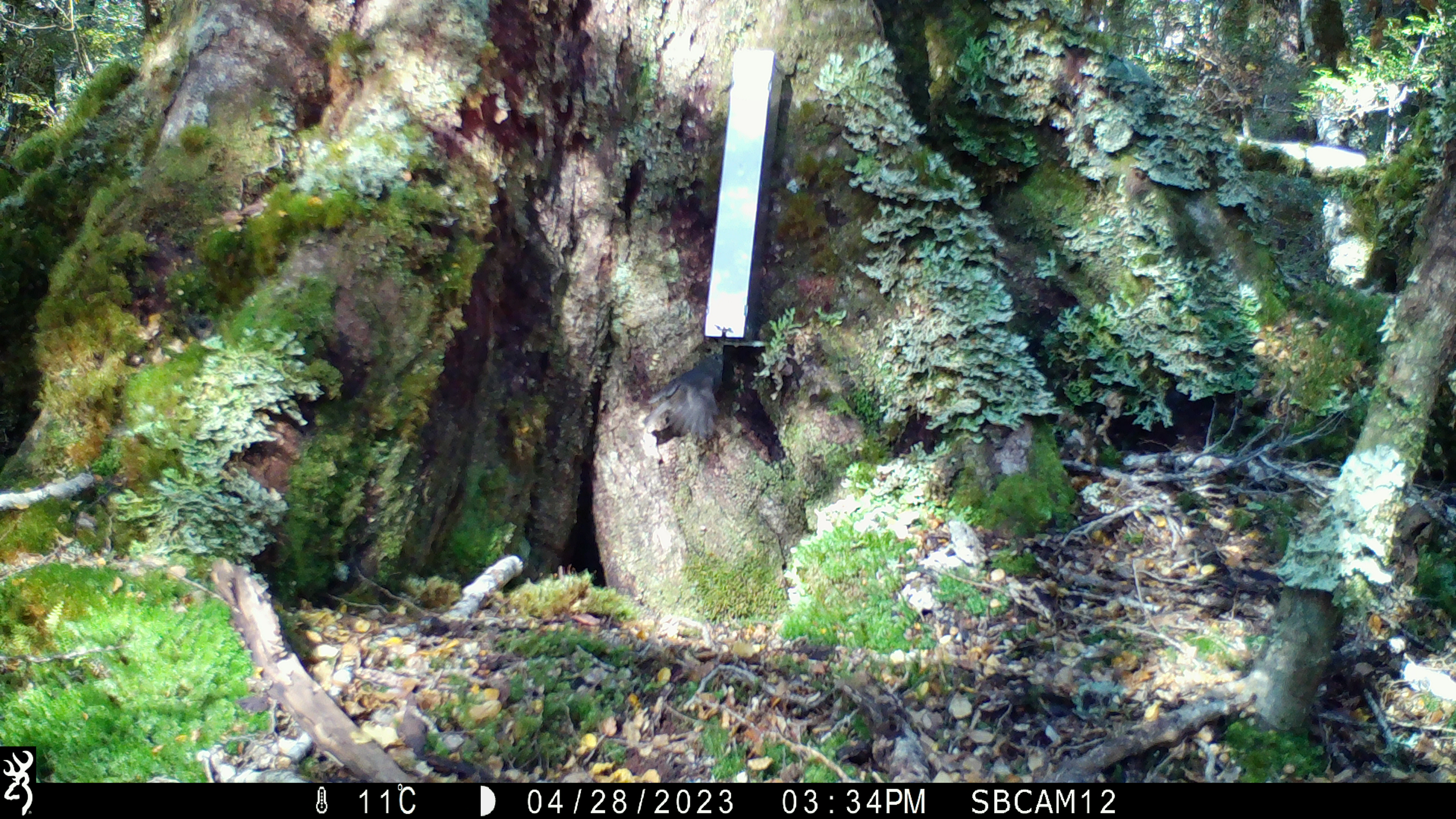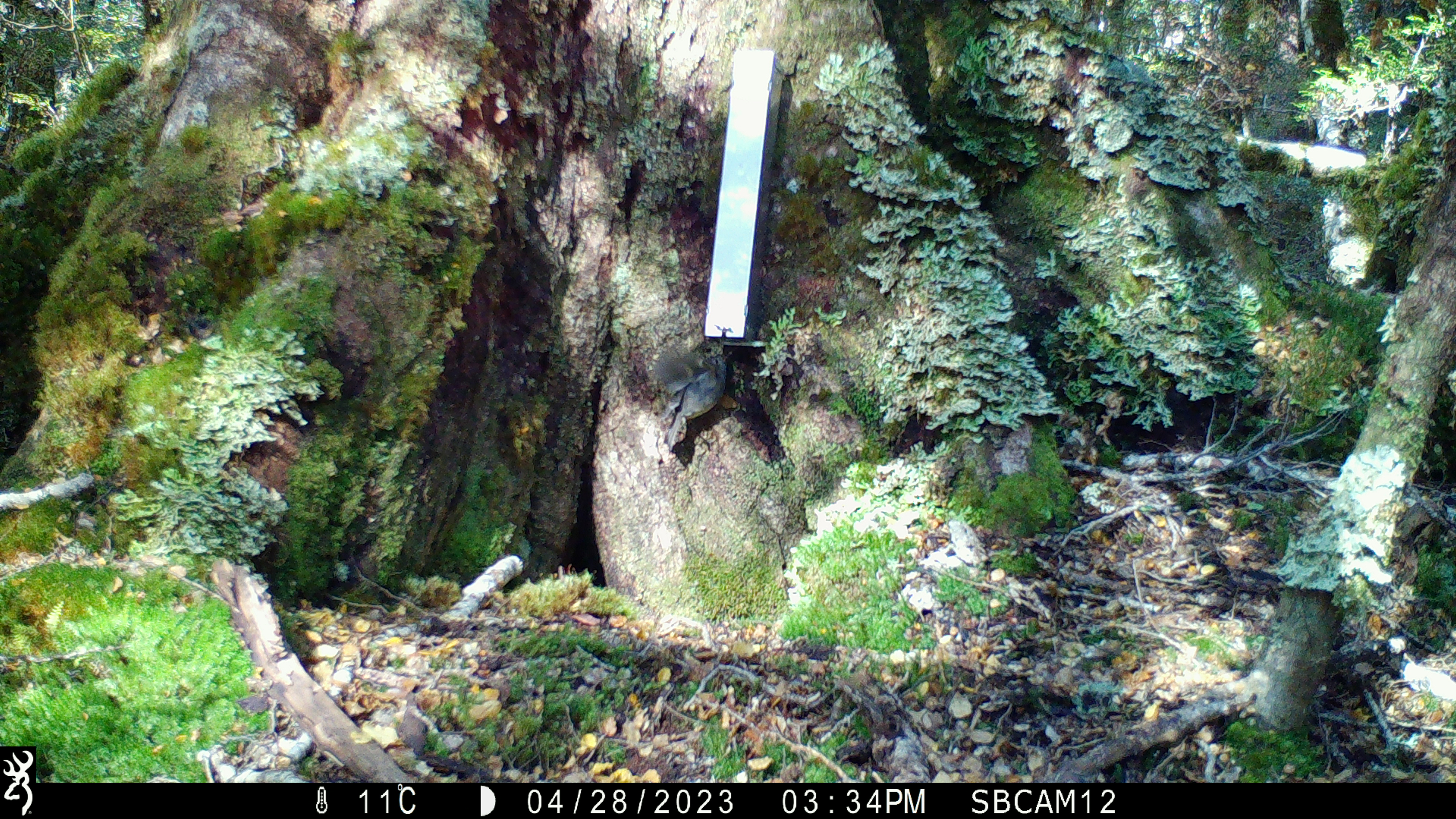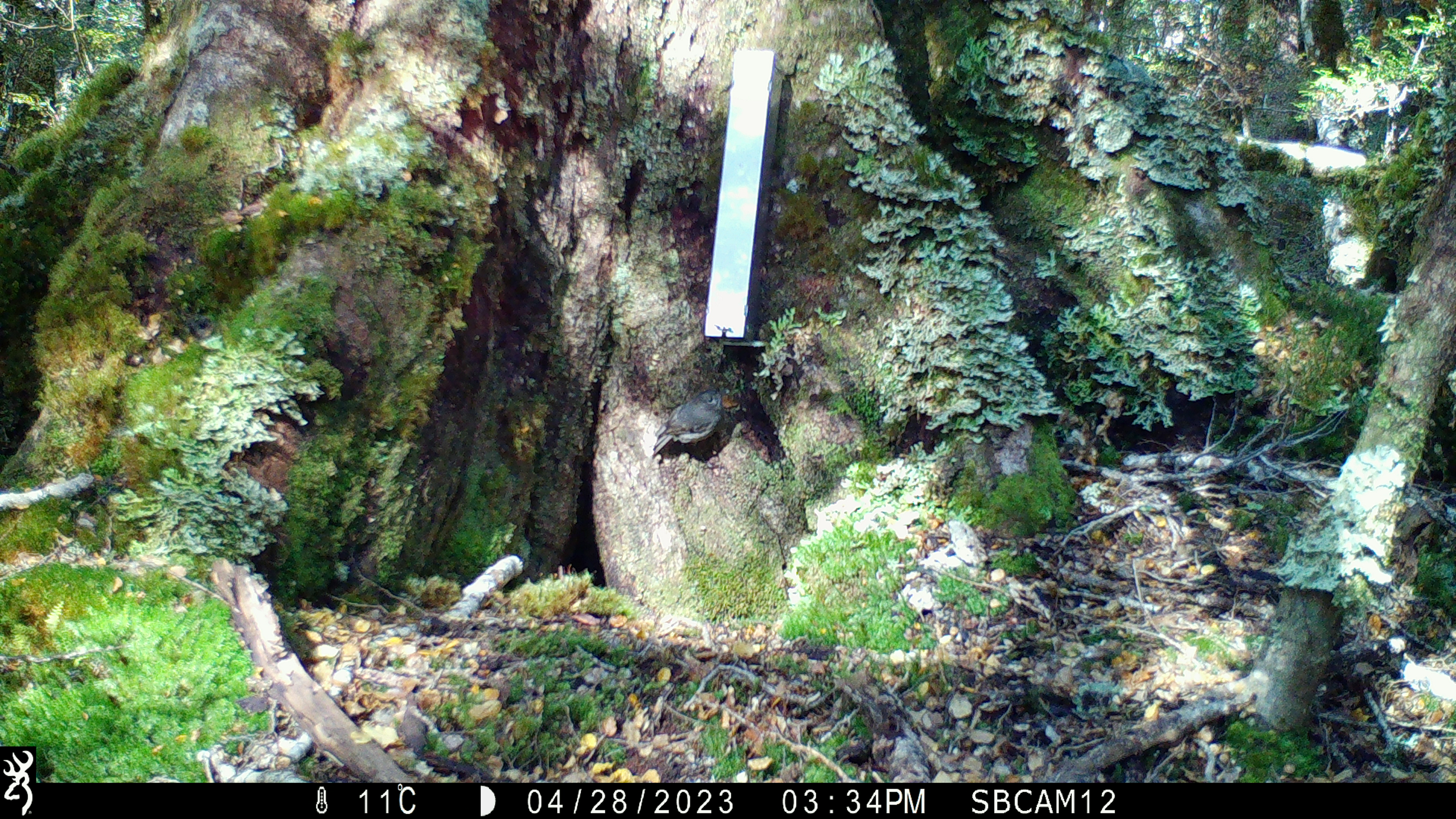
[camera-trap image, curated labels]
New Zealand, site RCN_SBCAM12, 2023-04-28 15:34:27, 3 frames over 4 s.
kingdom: Animalia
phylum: Chordata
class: Aves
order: Passeriformes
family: Petroicidae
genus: Petroica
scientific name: Petroica australis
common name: new zealand robin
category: robin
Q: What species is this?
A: Robin (new zealand robin) (Petroica australis).